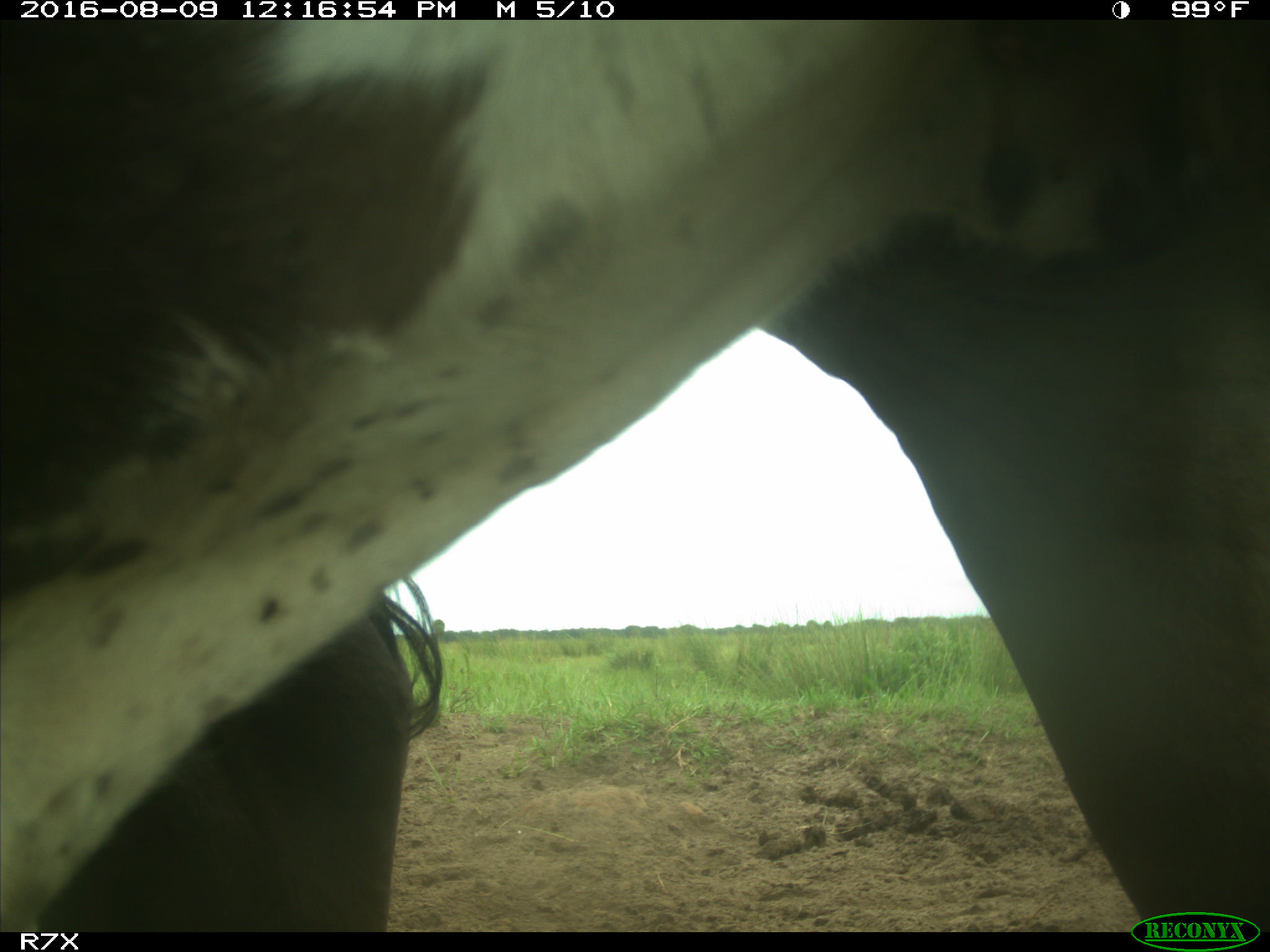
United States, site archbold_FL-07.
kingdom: Animalia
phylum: Chordata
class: Mammalia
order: Artiodactyla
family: Bovidae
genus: Bos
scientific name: Bos taurus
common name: domestic cow